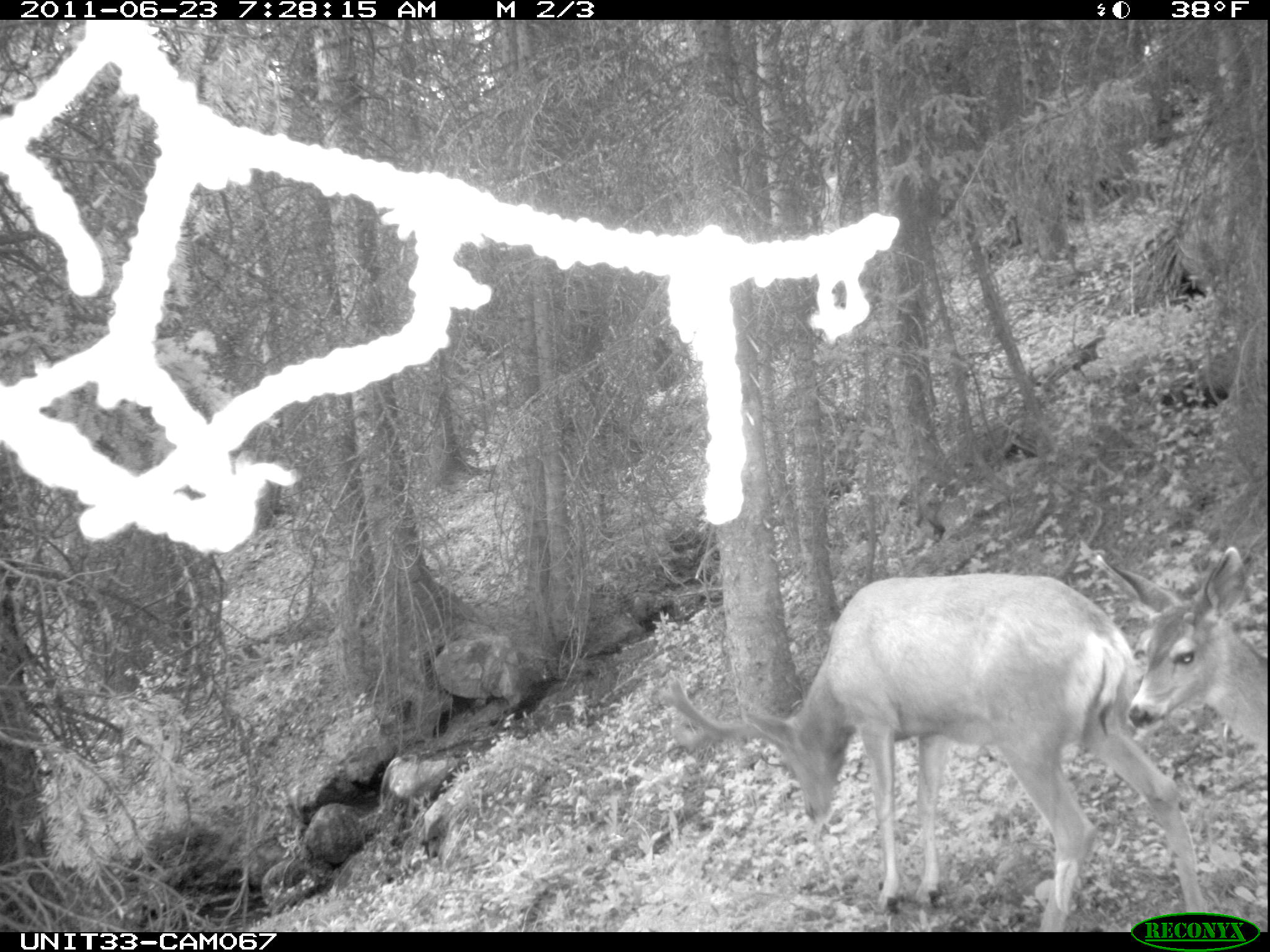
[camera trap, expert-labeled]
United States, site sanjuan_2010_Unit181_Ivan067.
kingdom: Animalia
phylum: Chordata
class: Mammalia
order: Artiodactyla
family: Cervidae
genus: Odocoileus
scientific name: Odocoileus hemionus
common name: mule deer